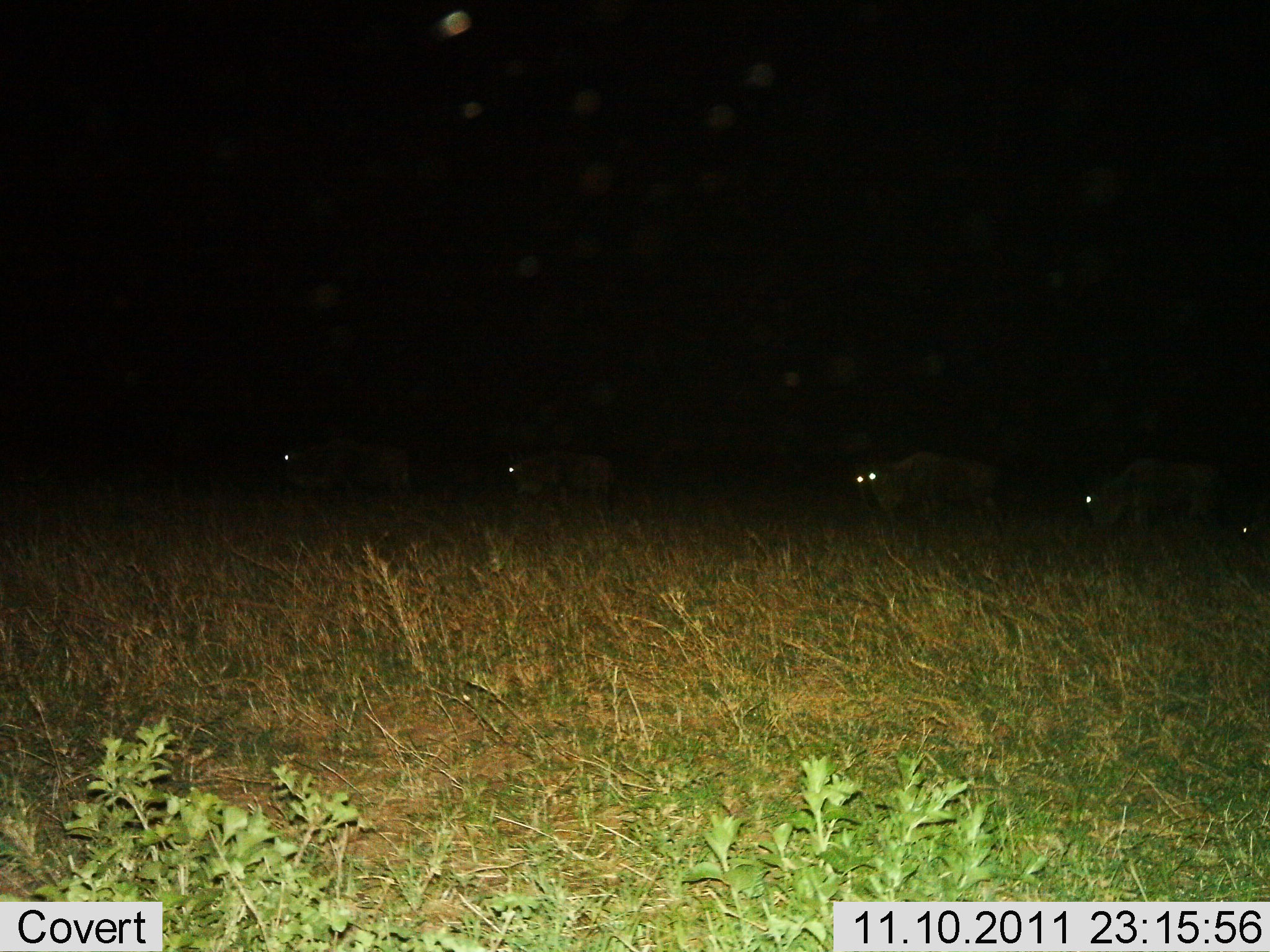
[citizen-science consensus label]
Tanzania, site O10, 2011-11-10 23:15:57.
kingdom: Animalia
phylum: Chordata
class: Mammalia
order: Artiodactyla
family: Bovidae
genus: Connochaetes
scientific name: Connochaetes taurinus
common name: blue wildebeest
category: wildebeest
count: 5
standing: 17%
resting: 0%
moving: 75%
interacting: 0%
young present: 0%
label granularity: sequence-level